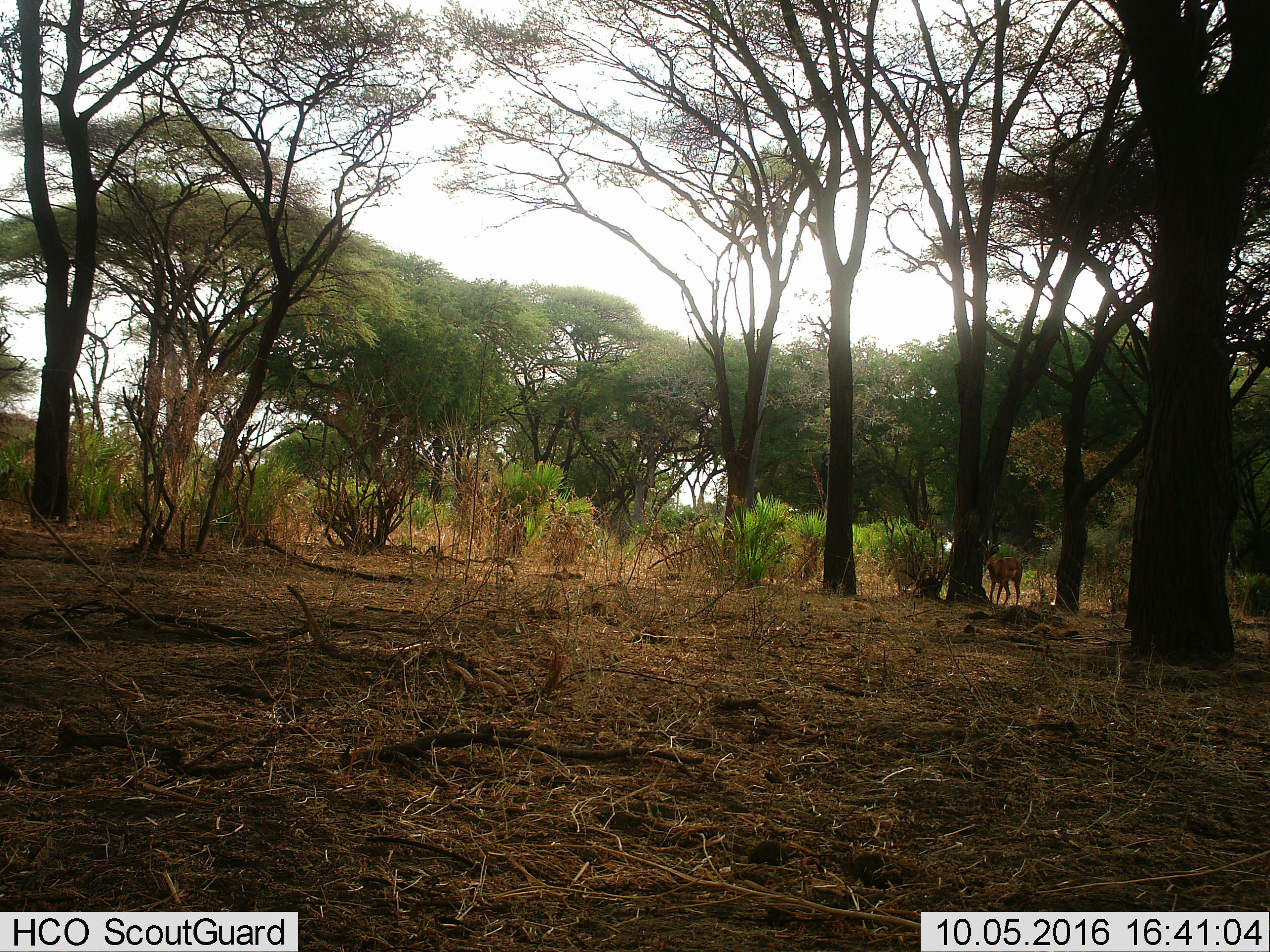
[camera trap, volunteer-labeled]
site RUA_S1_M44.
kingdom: Animalia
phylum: Chordata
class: Mammalia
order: Artiodactyla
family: Bovidae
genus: Aepyceros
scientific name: Aepyceros melampus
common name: impala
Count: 1.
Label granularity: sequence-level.